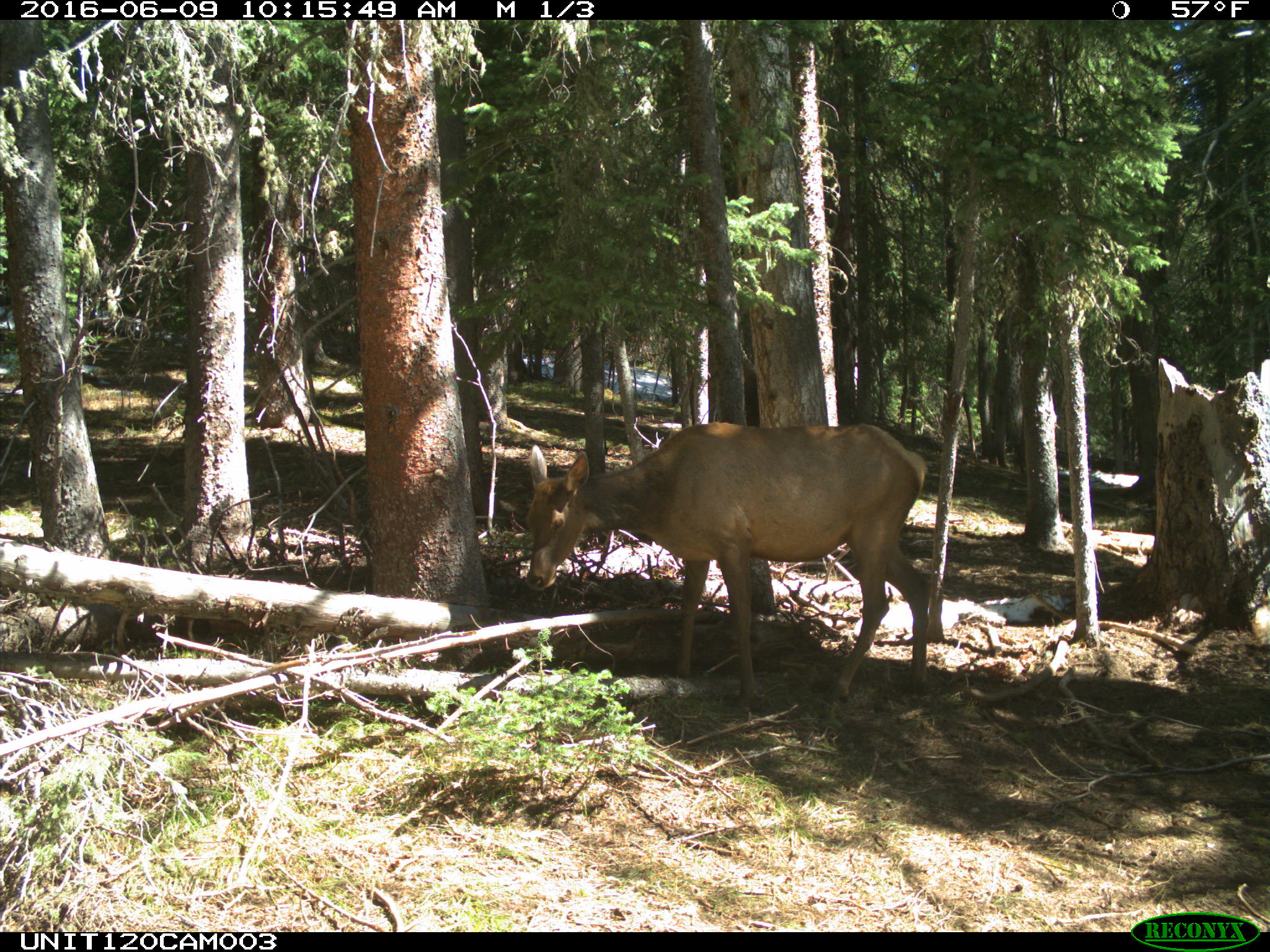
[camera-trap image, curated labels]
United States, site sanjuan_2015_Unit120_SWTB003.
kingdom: Animalia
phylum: Chordata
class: Mammalia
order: Artiodactyla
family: Cervidae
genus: Cervus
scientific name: Cervus elaphus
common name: red deer